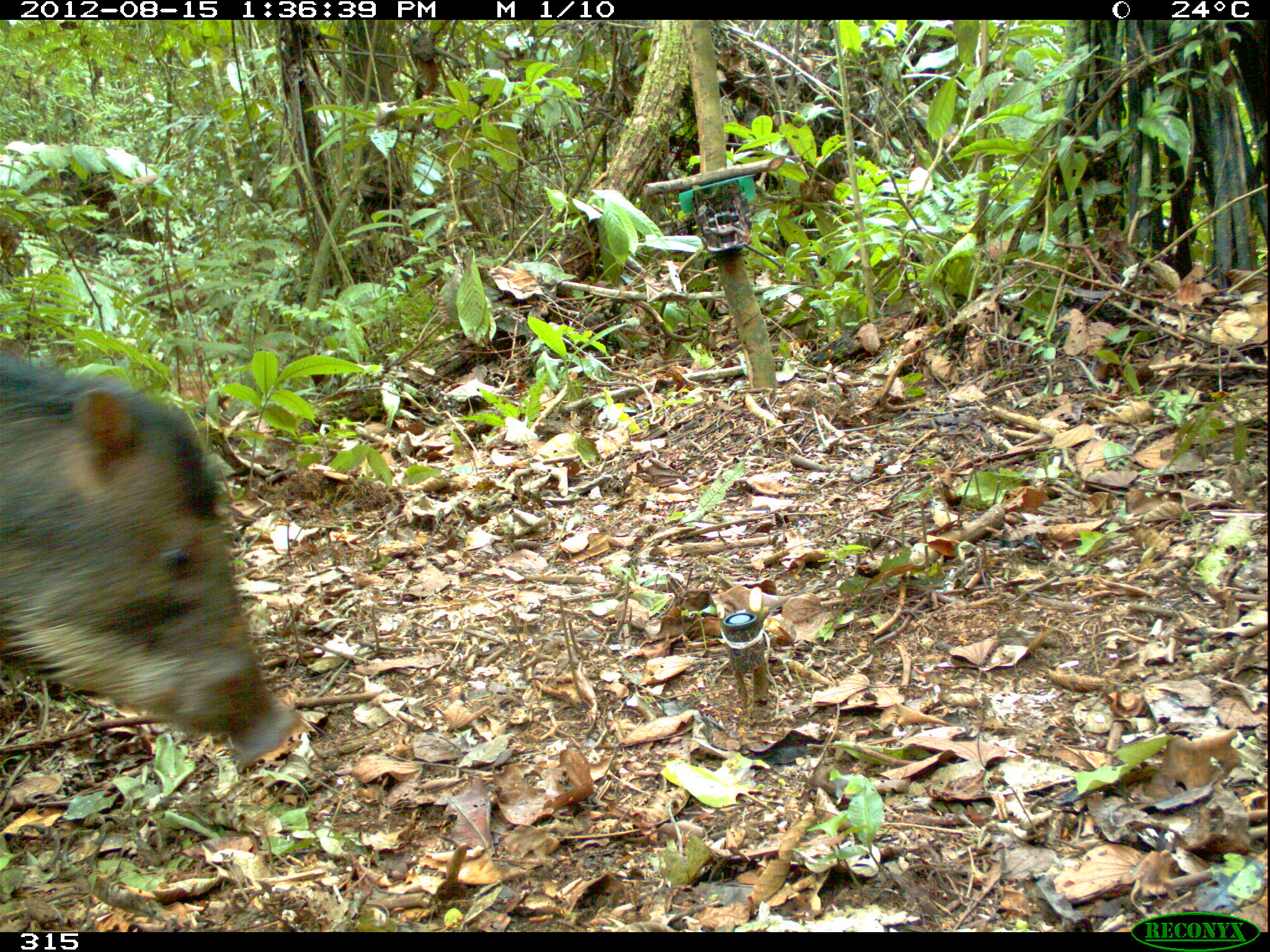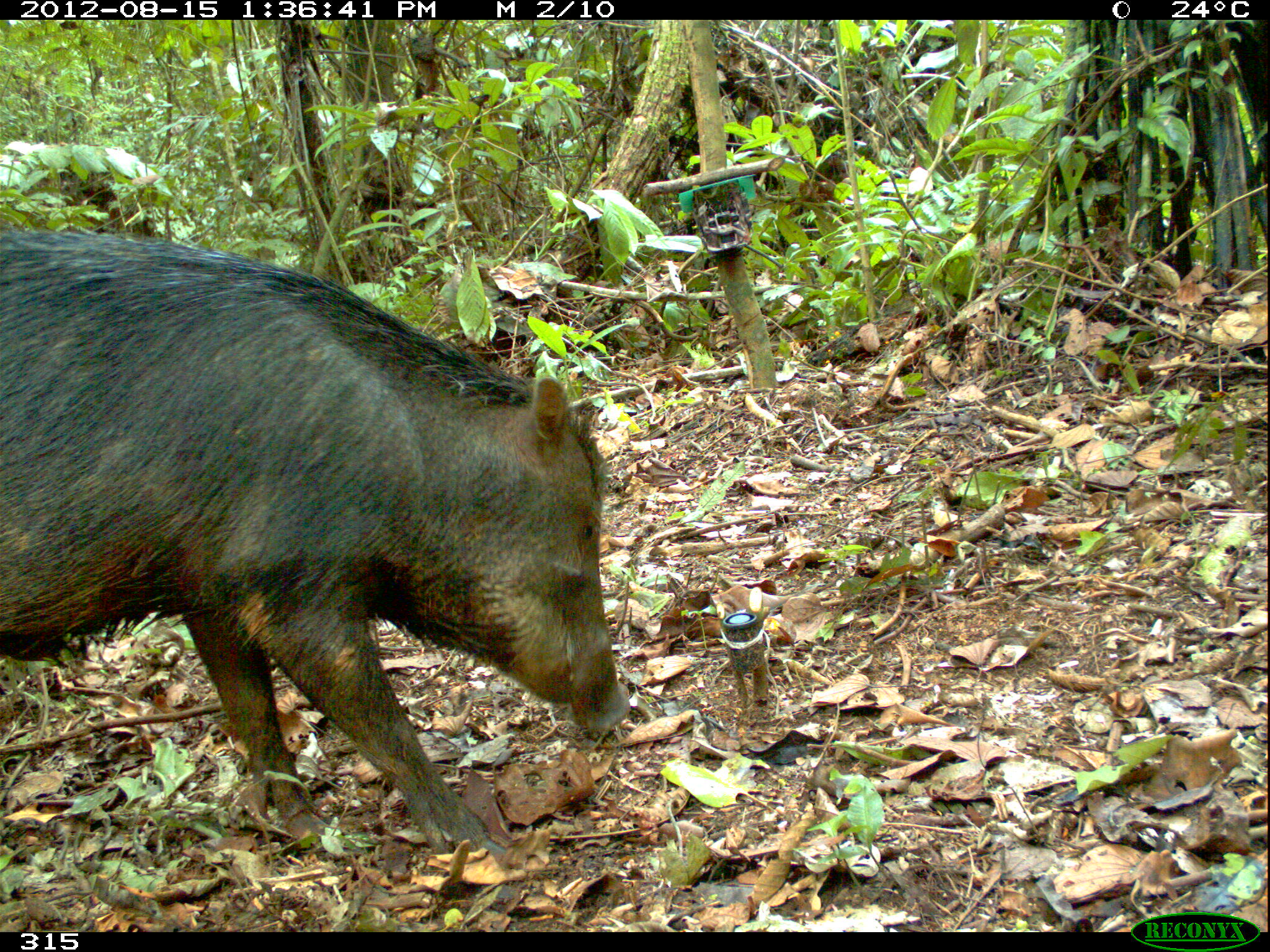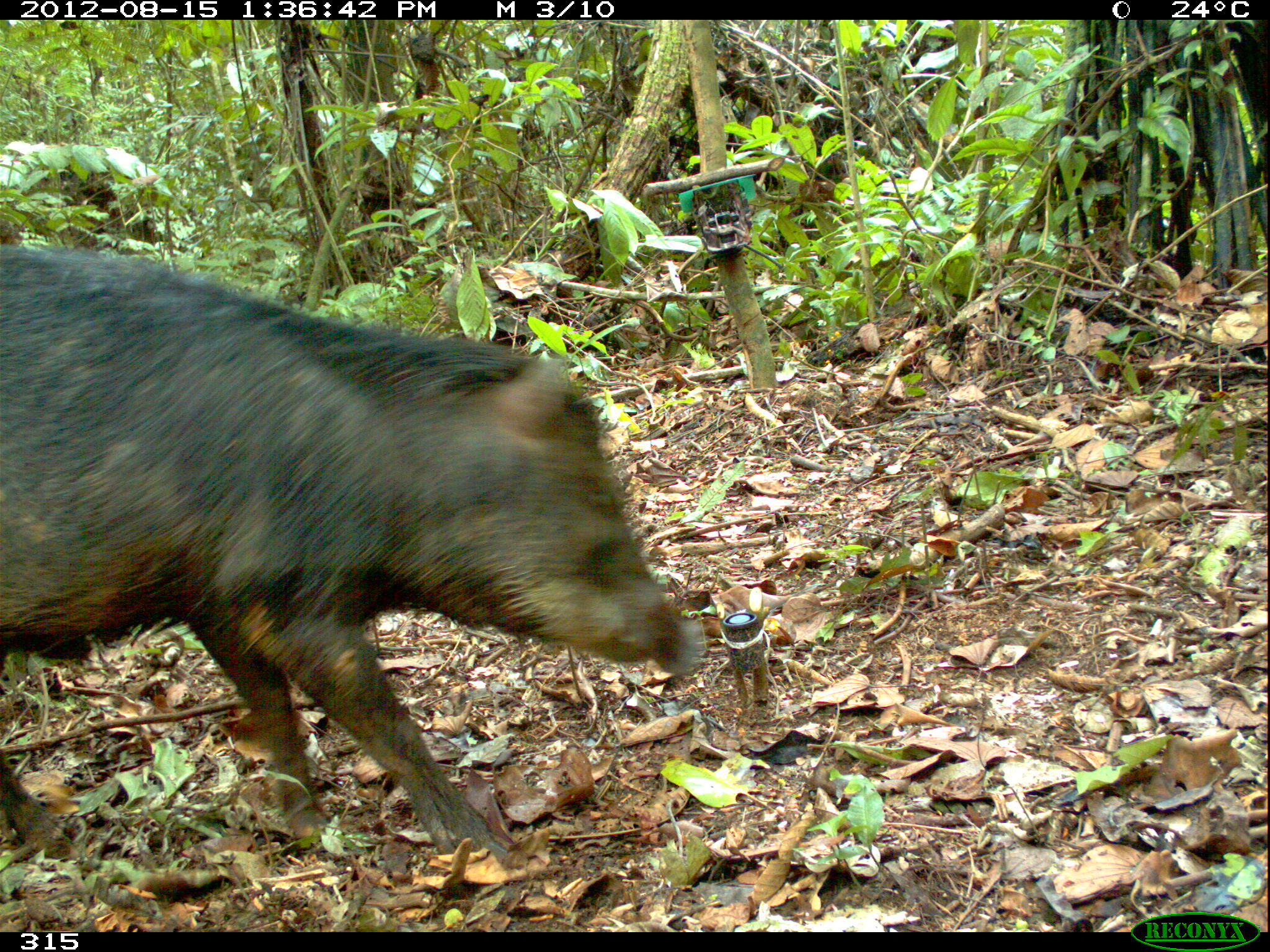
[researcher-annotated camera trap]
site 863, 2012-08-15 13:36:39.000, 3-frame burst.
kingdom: Animalia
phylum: Chordata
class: Mammalia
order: Artiodactyla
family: Tayassuidae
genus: Tayassu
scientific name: Tayassu pecari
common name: white-lipped peccary